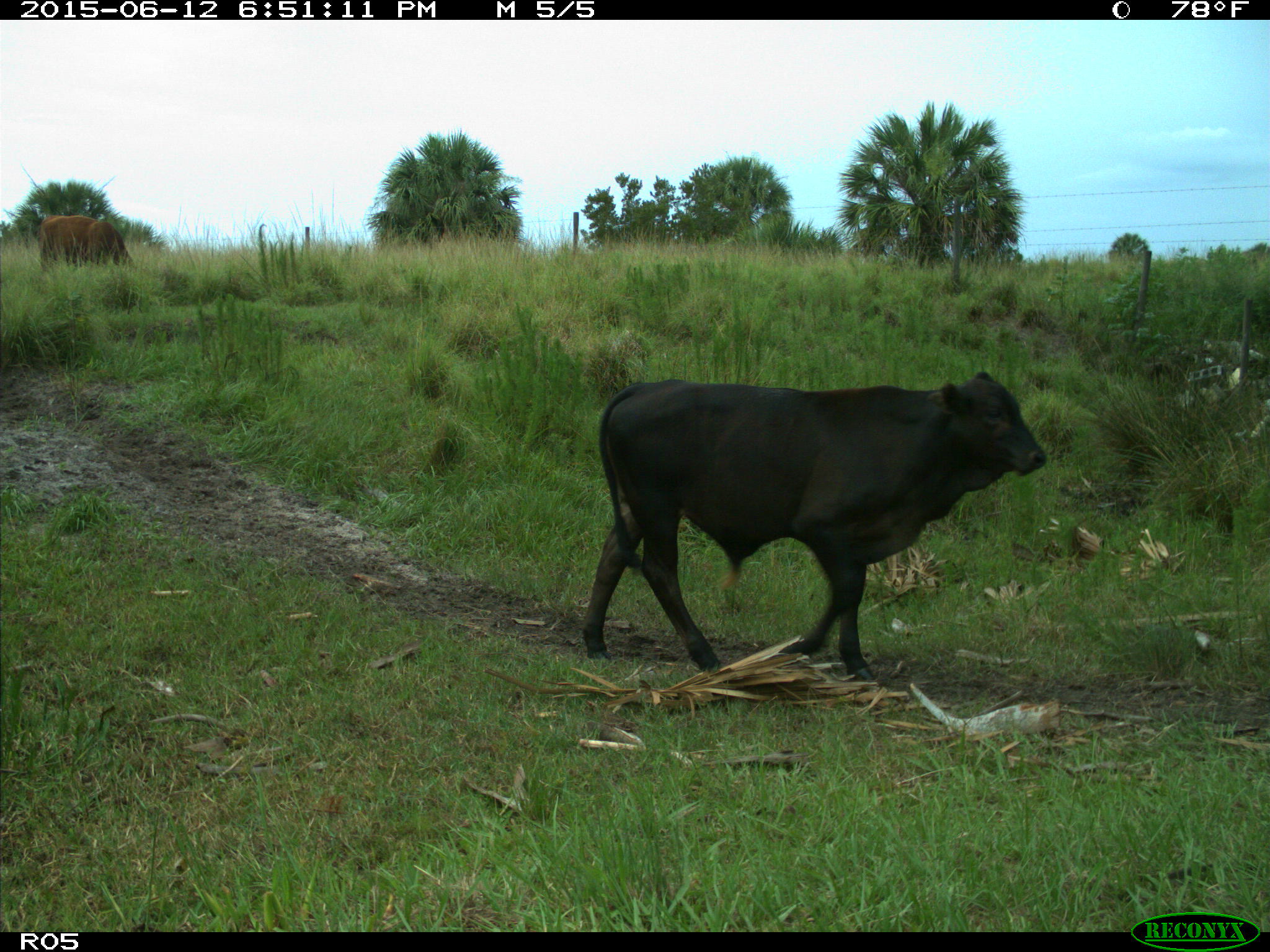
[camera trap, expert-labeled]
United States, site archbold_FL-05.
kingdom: Animalia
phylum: Chordata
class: Mammalia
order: Artiodactyla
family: Bovidae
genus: Bos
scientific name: Bos taurus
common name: domestic cow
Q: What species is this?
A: Bos taurus (domestic cow).